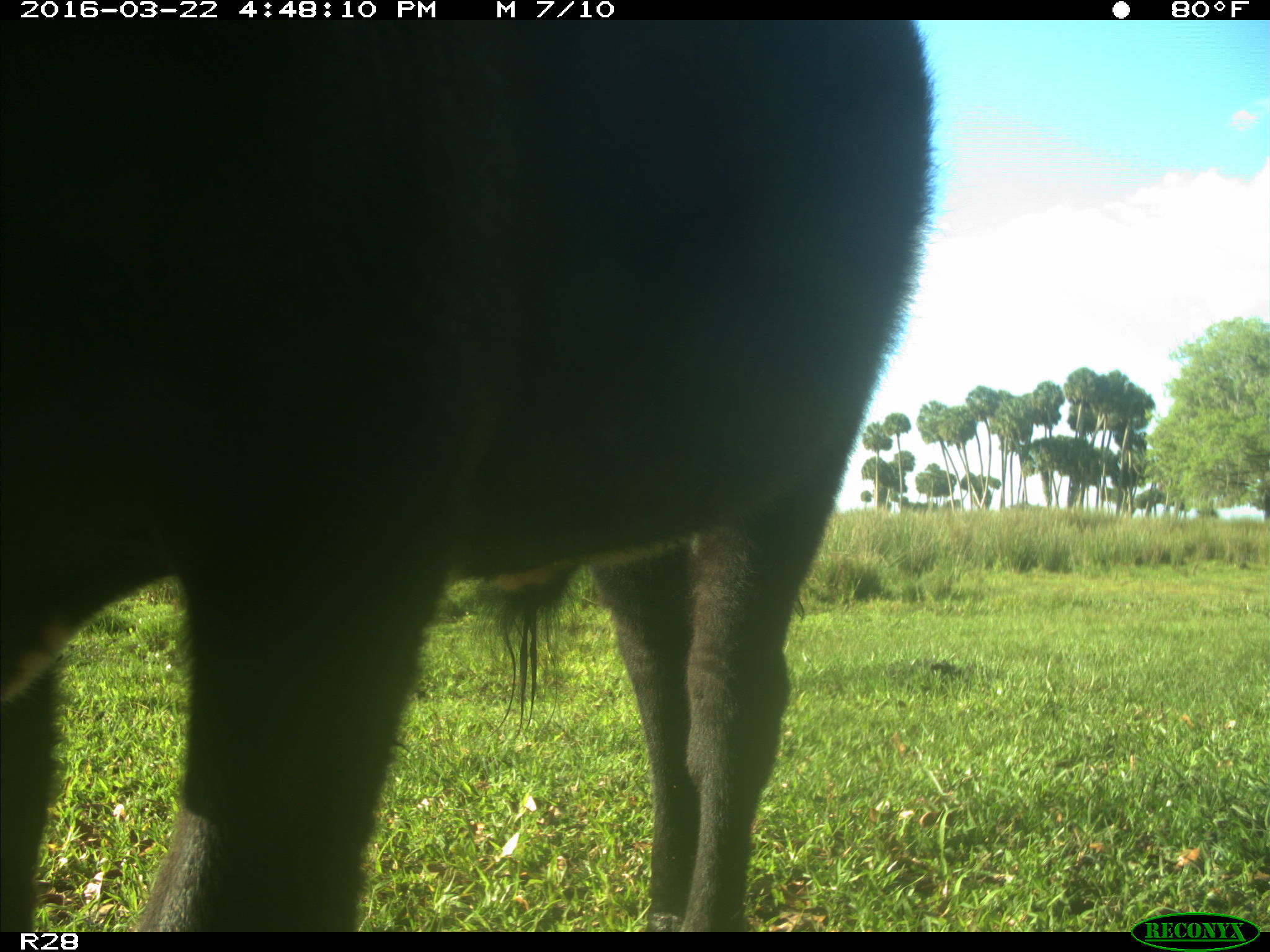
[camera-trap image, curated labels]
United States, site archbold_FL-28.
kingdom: Animalia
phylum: Chordata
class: Mammalia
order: Artiodactyla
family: Bovidae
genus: Bos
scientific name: Bos taurus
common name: domestic cow